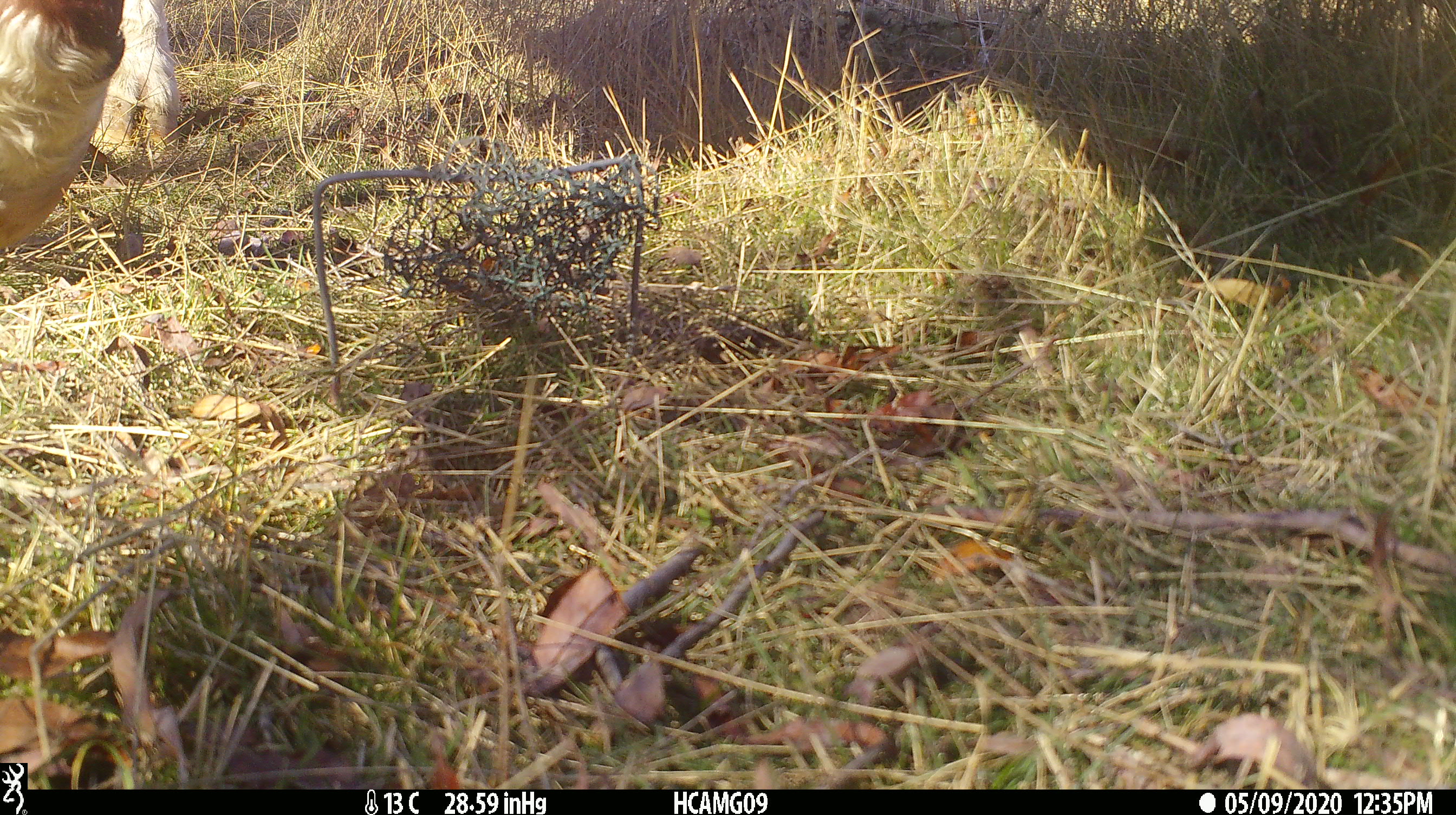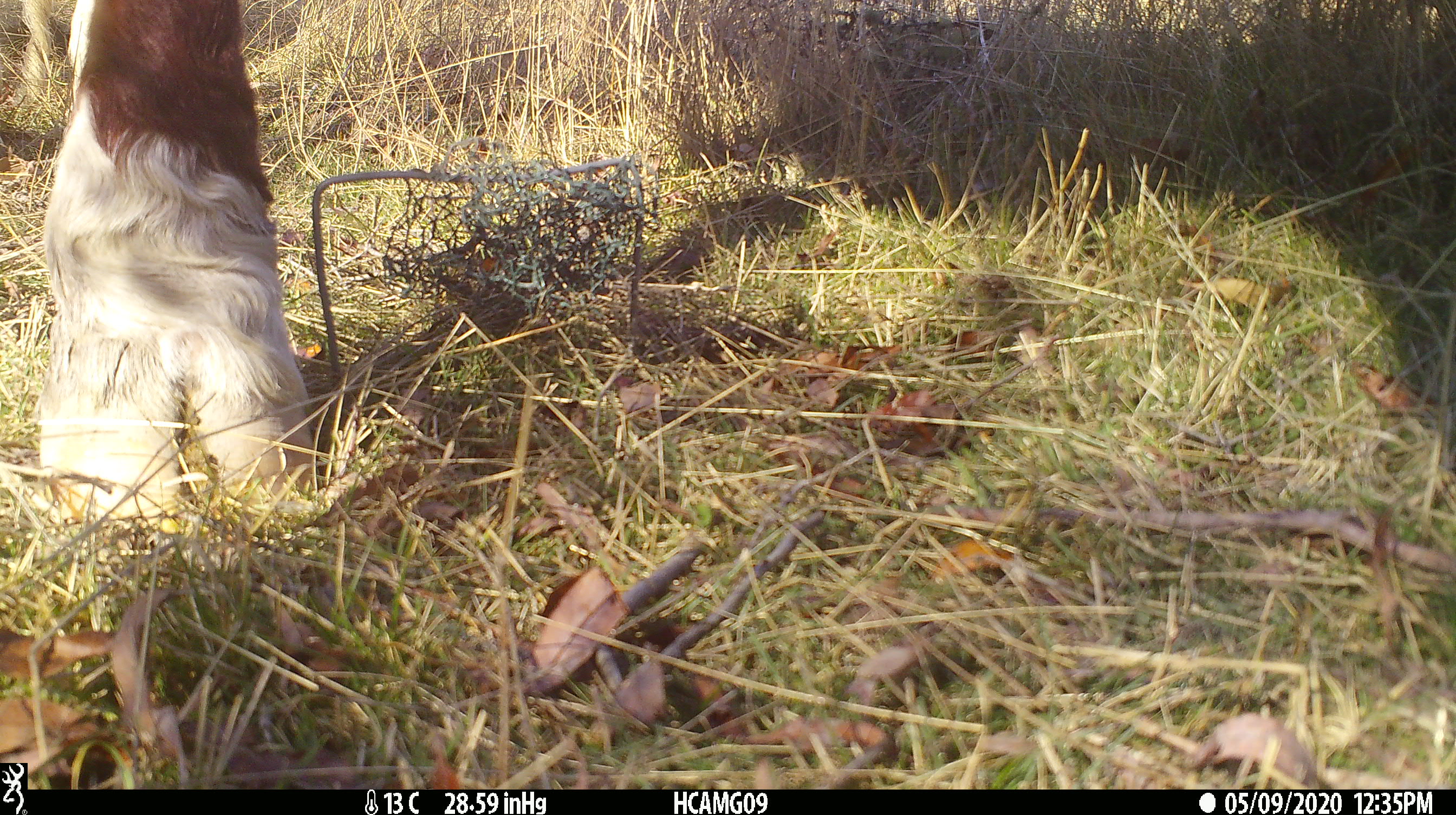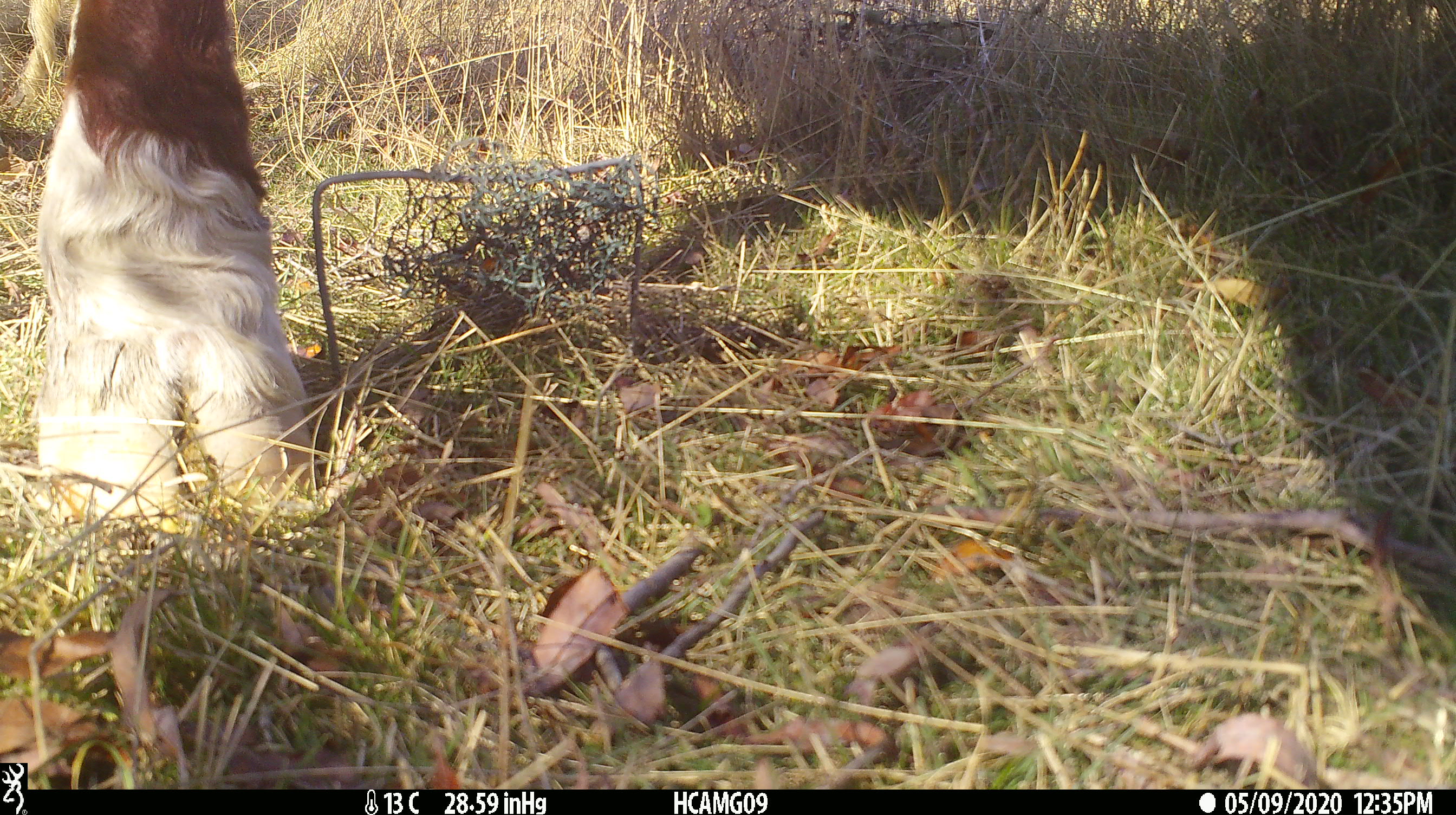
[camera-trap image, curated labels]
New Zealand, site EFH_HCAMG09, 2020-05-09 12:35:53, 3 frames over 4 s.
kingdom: Animalia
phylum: Chordata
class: Mammalia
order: Artiodactyla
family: Bovidae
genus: Bos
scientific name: Bos taurus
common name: domestic cow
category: cow